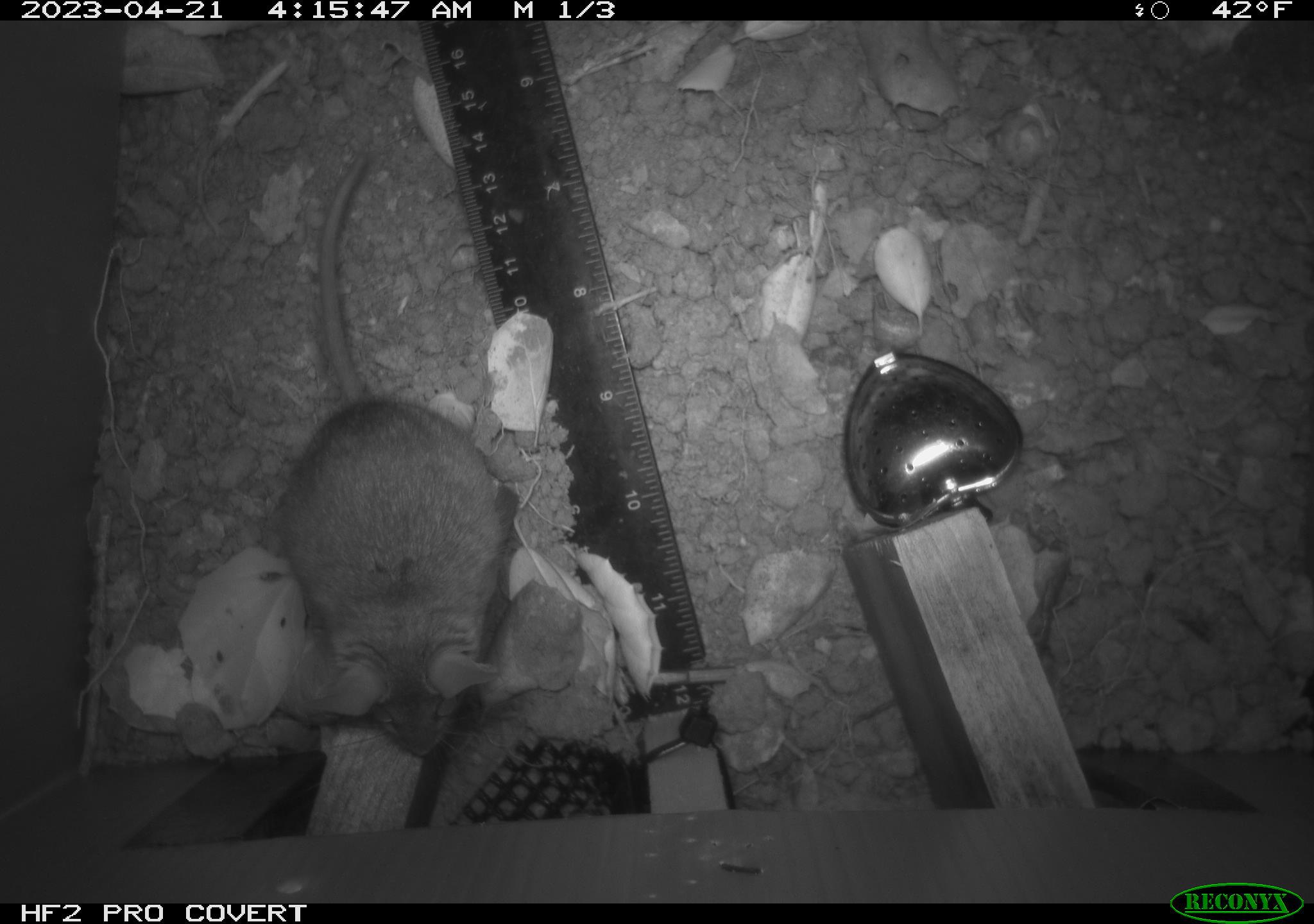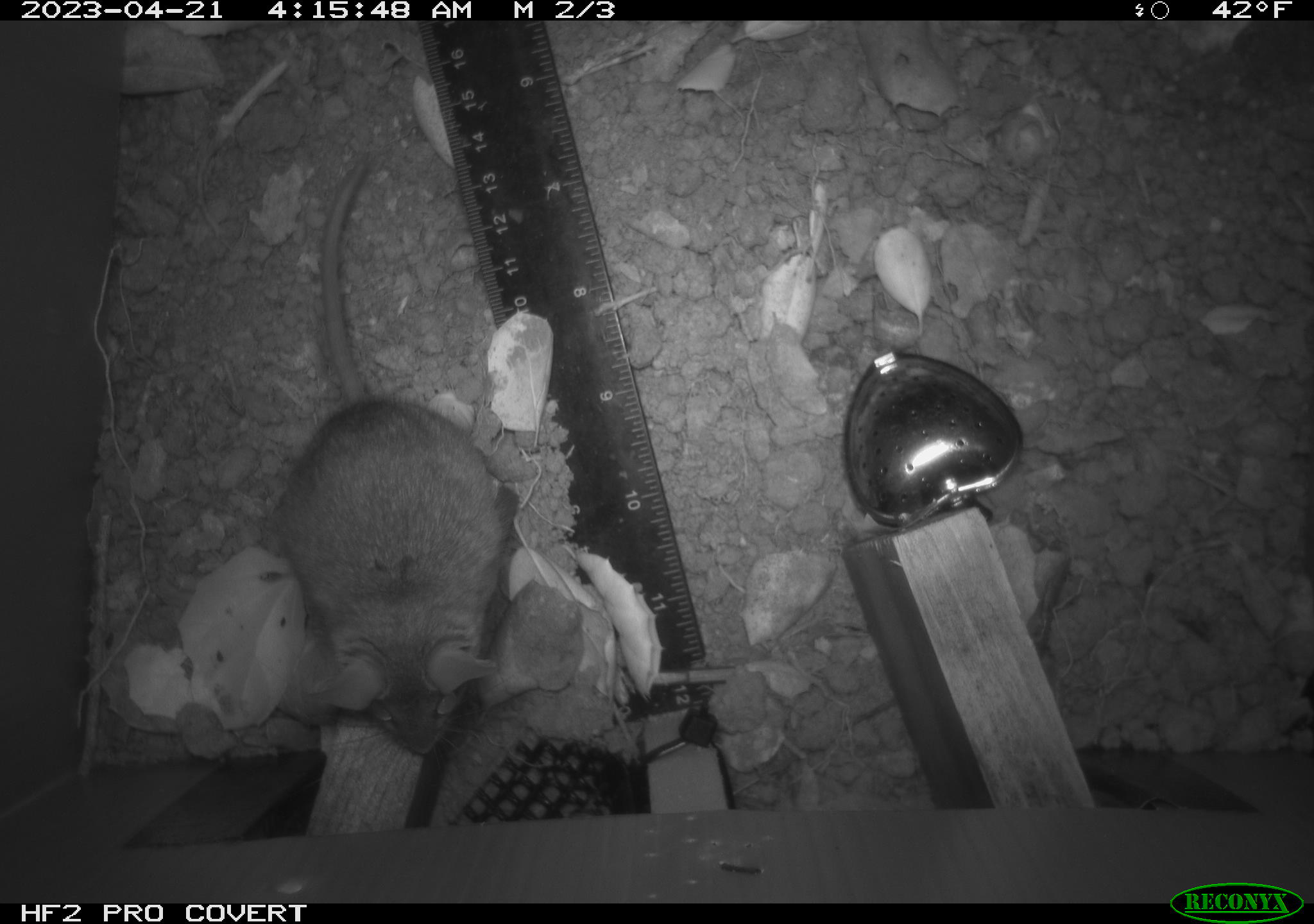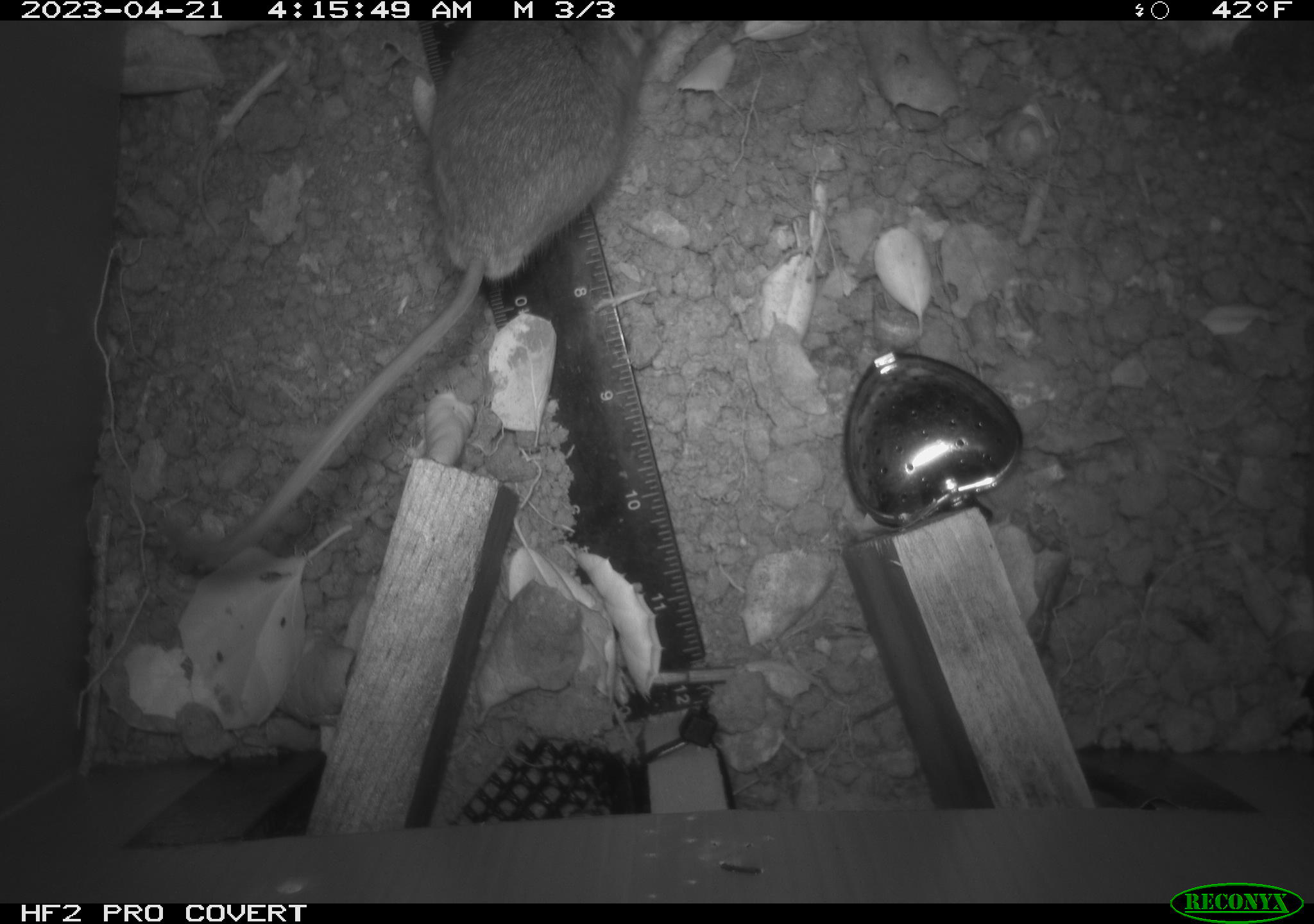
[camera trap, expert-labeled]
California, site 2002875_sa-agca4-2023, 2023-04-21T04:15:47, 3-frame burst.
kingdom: Animalia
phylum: Chordata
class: Mammalia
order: Rodentia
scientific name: Rodentia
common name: mouse species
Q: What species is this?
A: Mouse species (Rodentia).